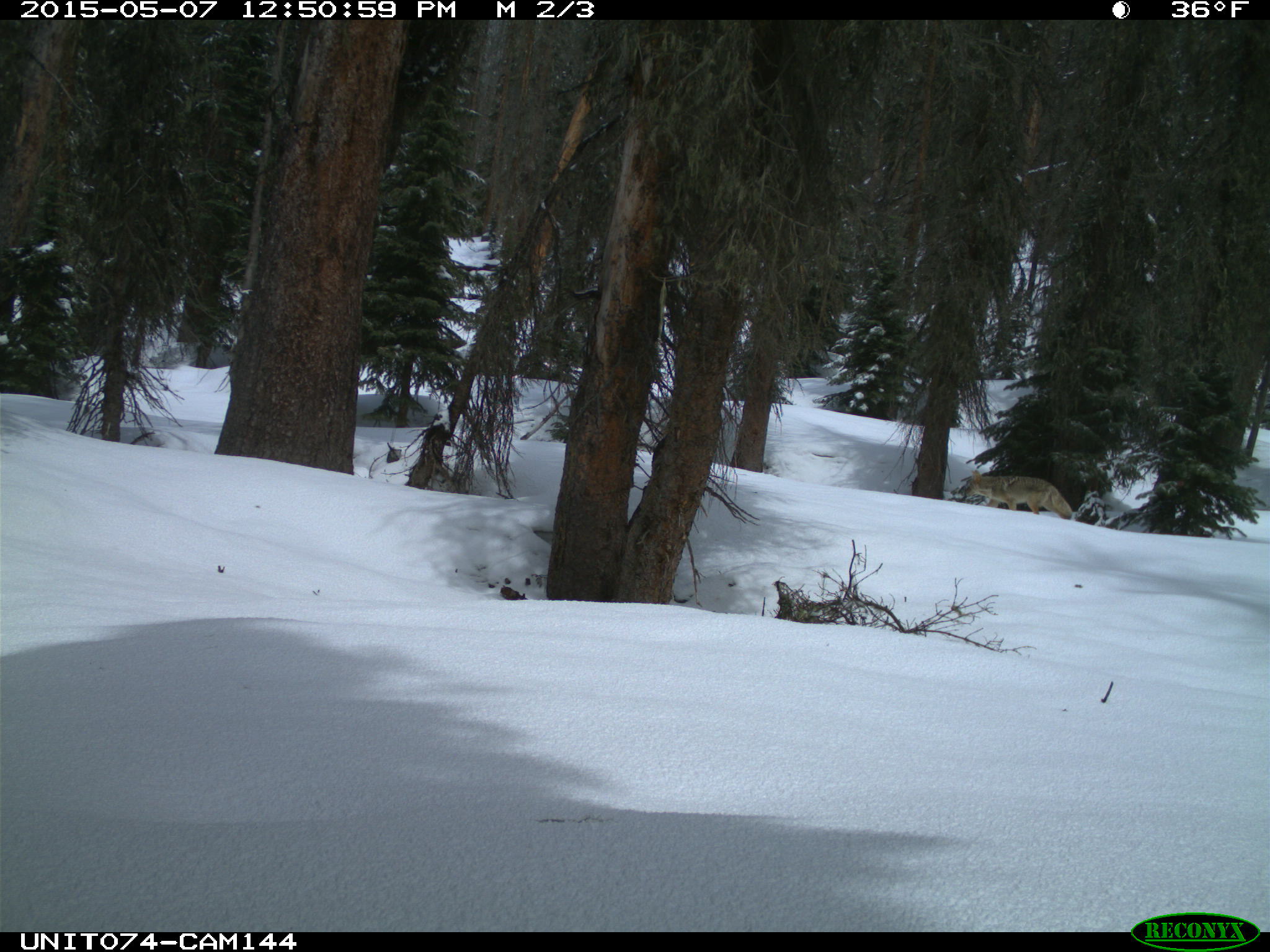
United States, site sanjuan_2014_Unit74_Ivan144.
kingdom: Animalia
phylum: Chordata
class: Mammalia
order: Carnivora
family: Canidae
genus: Canis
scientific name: Canis latrans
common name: coyote